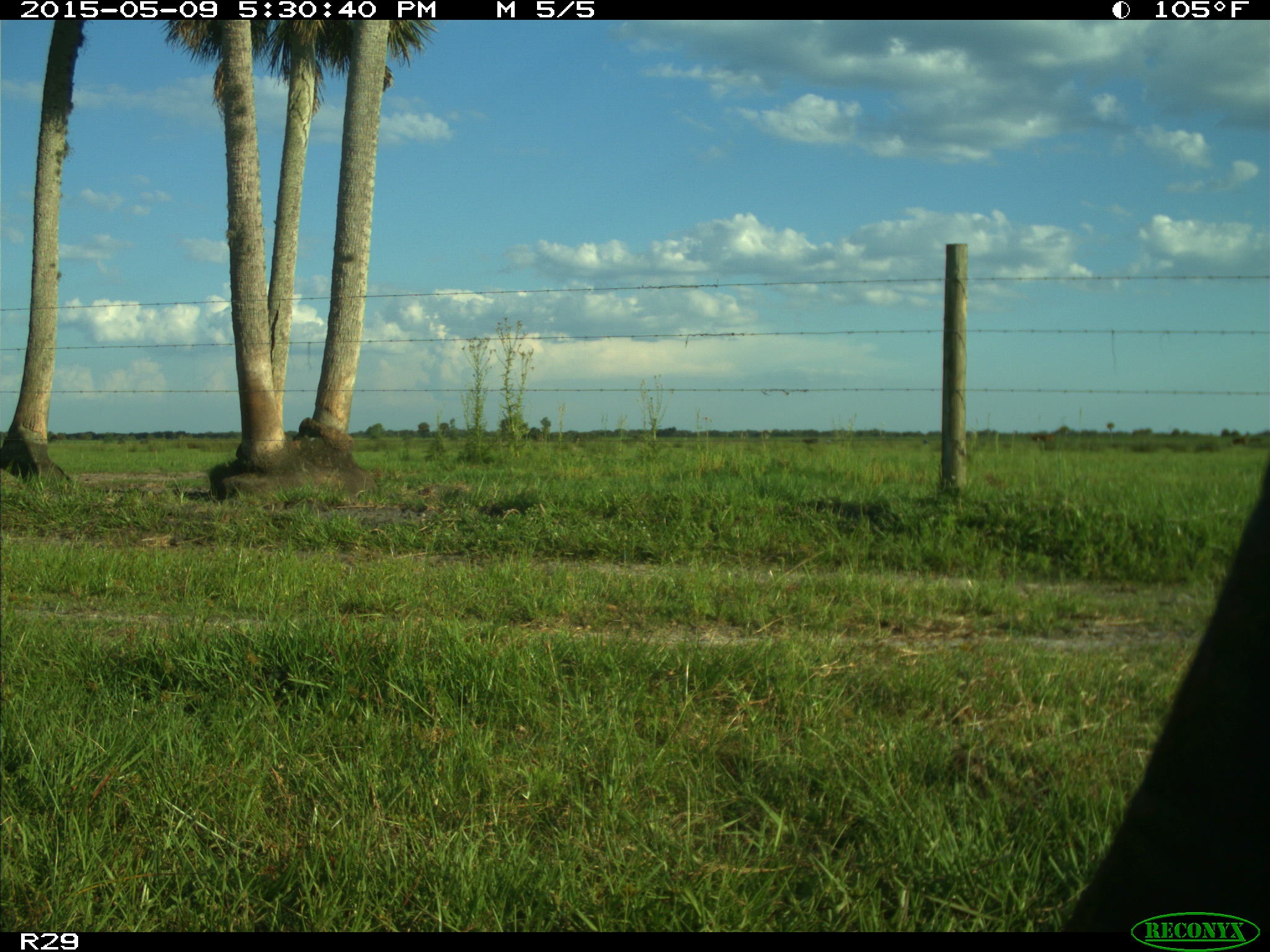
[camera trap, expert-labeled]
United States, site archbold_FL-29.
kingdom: Animalia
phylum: Chordata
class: Mammalia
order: Artiodactyla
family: Bovidae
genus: Bos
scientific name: Bos taurus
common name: domestic cow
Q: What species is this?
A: Bos taurus (domestic cow).